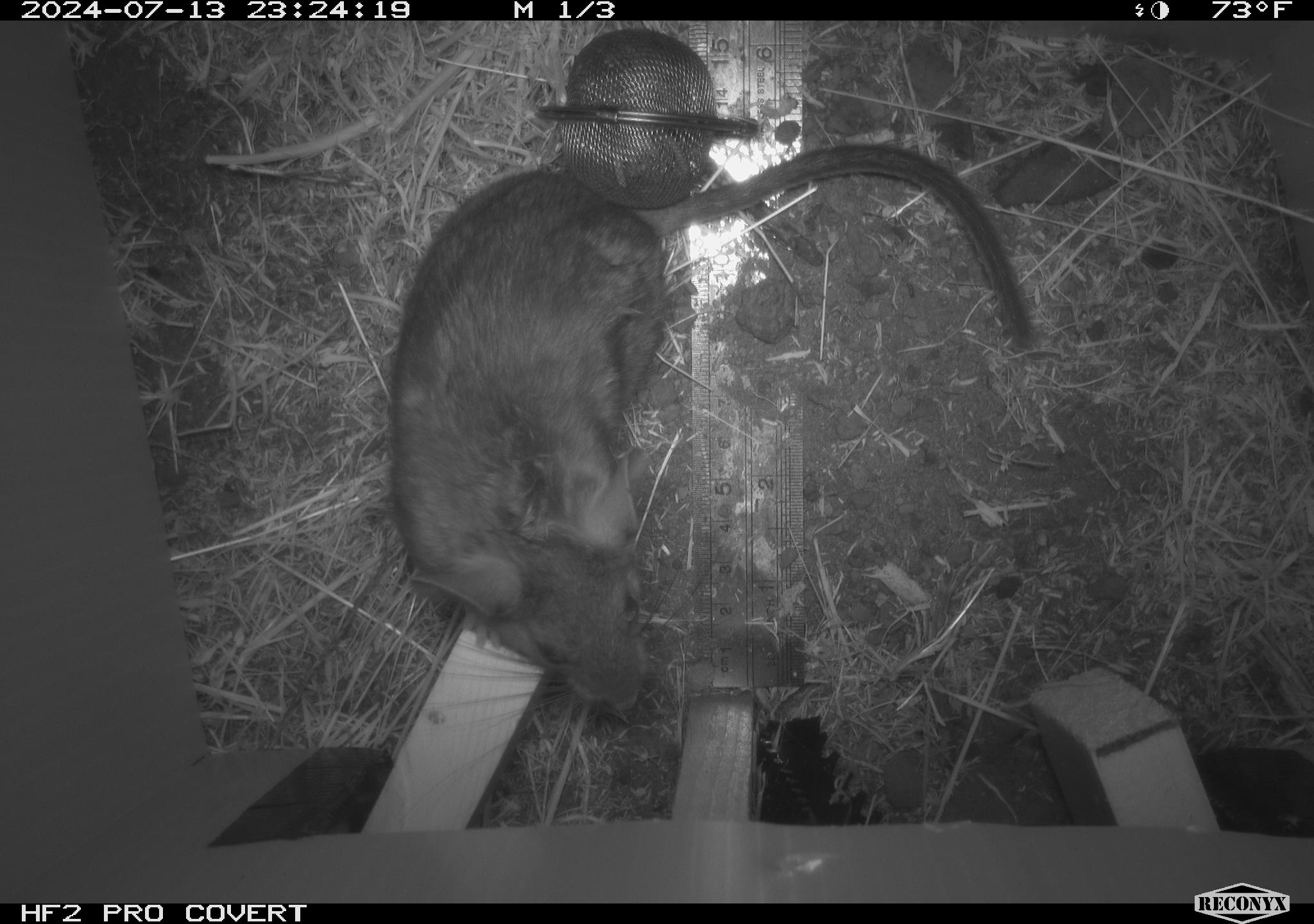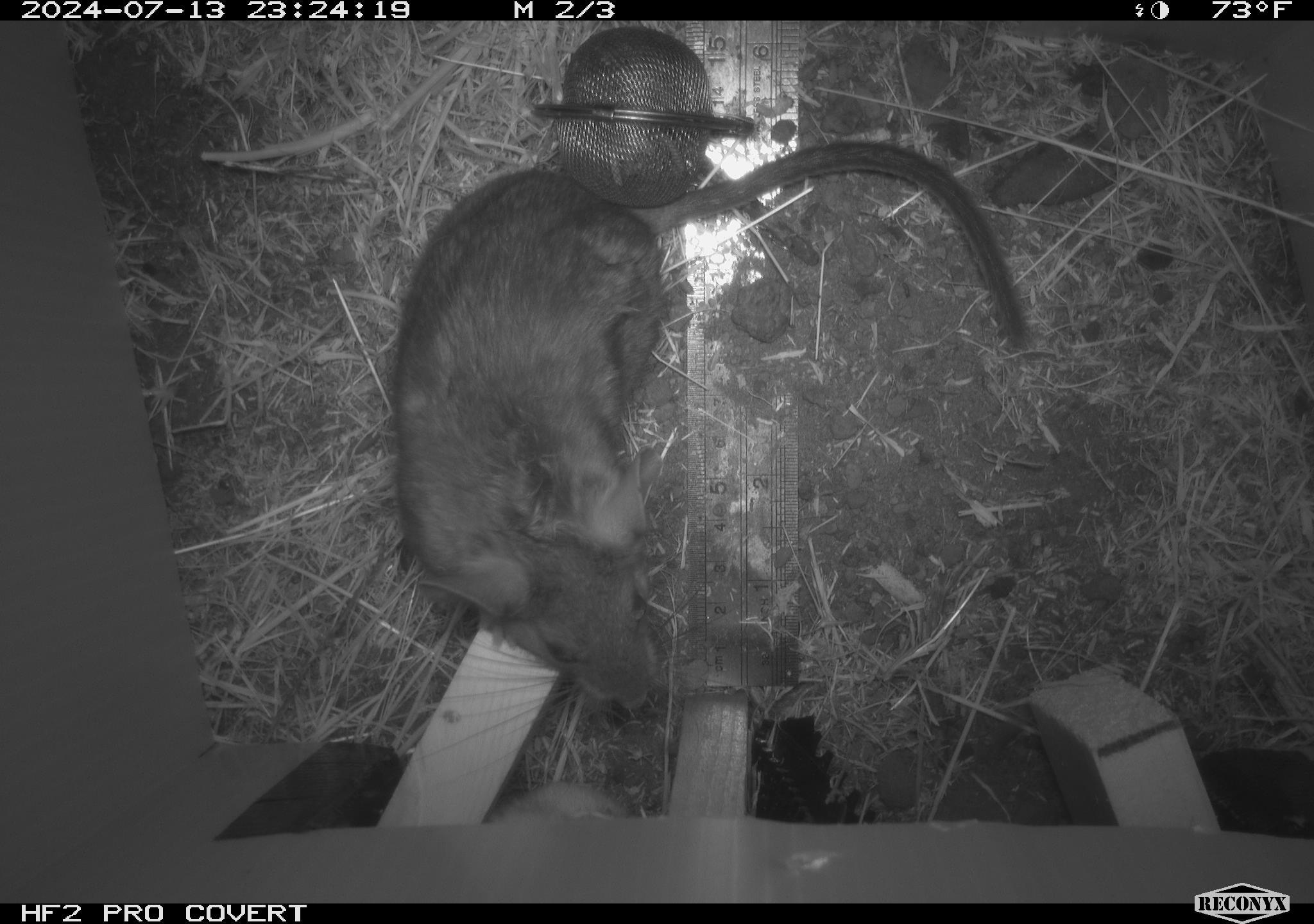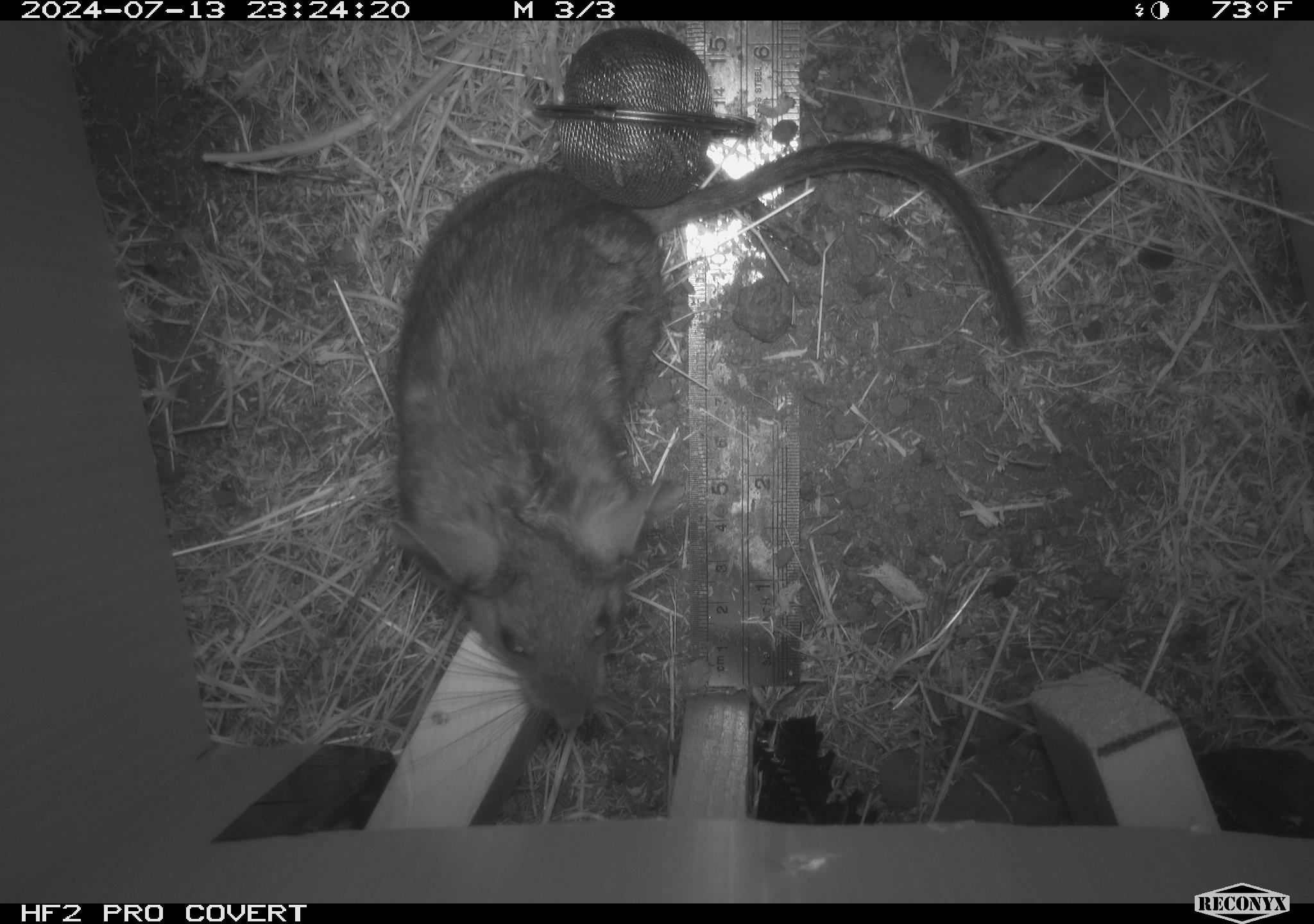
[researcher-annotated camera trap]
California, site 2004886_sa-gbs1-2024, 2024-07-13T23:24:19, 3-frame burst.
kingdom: Animalia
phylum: Chordata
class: Mammalia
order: Rodentia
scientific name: Rodentia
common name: woodrat or rat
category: woodrat or rat species